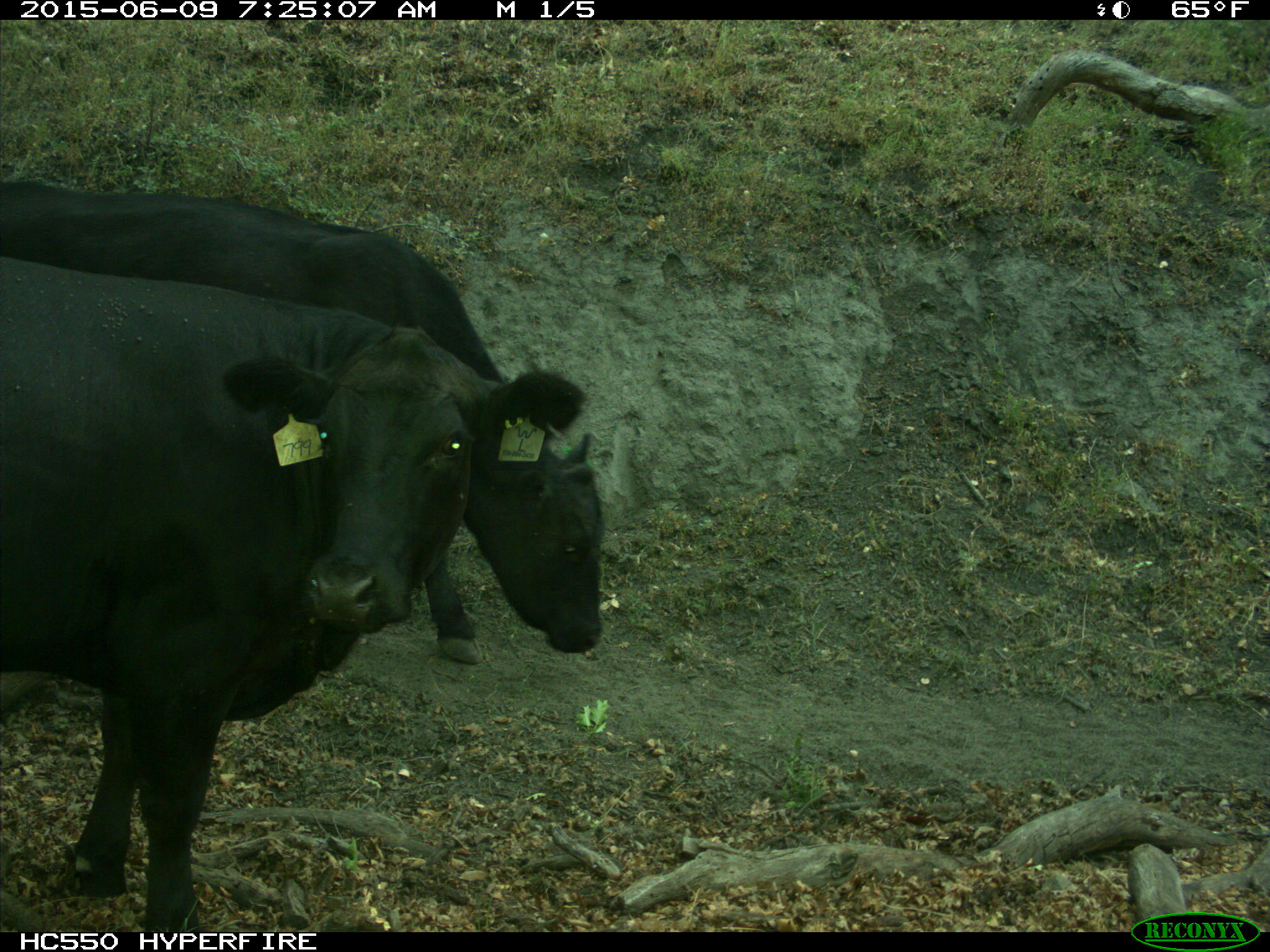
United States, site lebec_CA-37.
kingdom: Animalia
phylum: Chordata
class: Mammalia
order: Artiodactyla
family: Bovidae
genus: Bos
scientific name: Bos taurus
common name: domestic cow